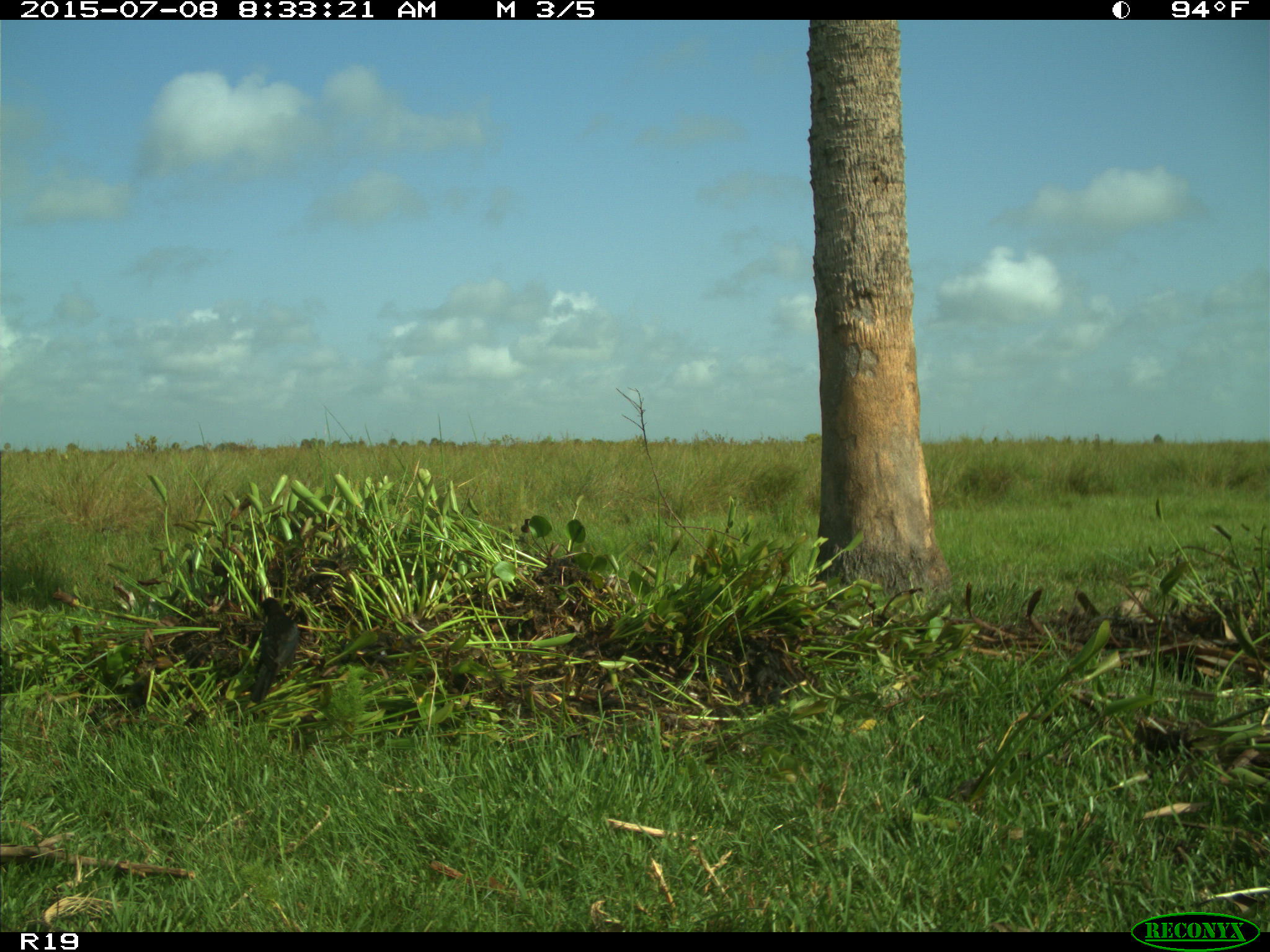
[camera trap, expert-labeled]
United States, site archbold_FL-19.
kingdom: Animalia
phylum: Chordata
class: Aves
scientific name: Aves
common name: birds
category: unidentified bird